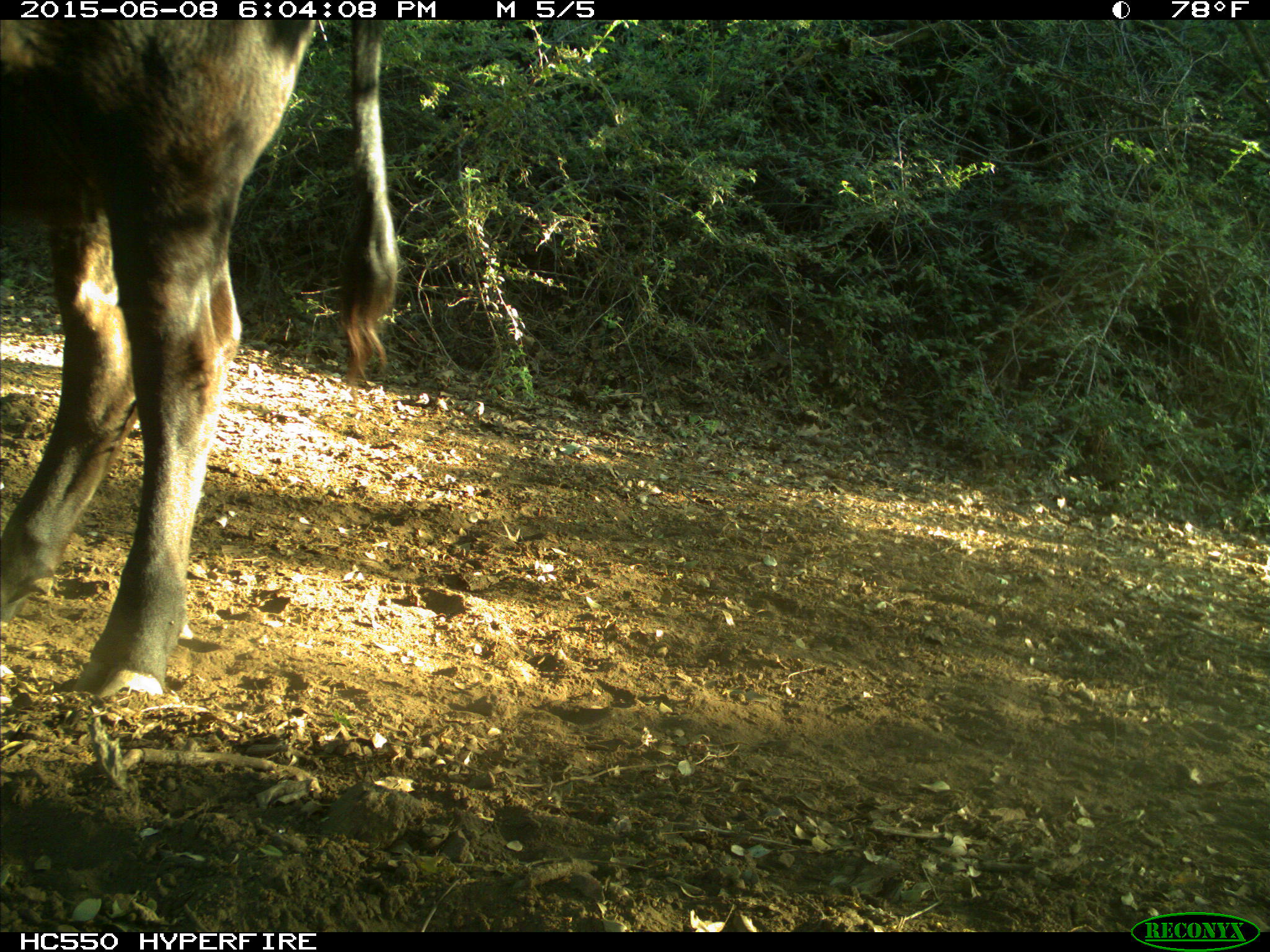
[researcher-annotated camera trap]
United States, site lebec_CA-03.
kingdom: Animalia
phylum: Chordata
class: Mammalia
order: Artiodactyla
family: Bovidae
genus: Bos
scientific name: Bos taurus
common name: domestic cow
Bos taurus (domestic cow).